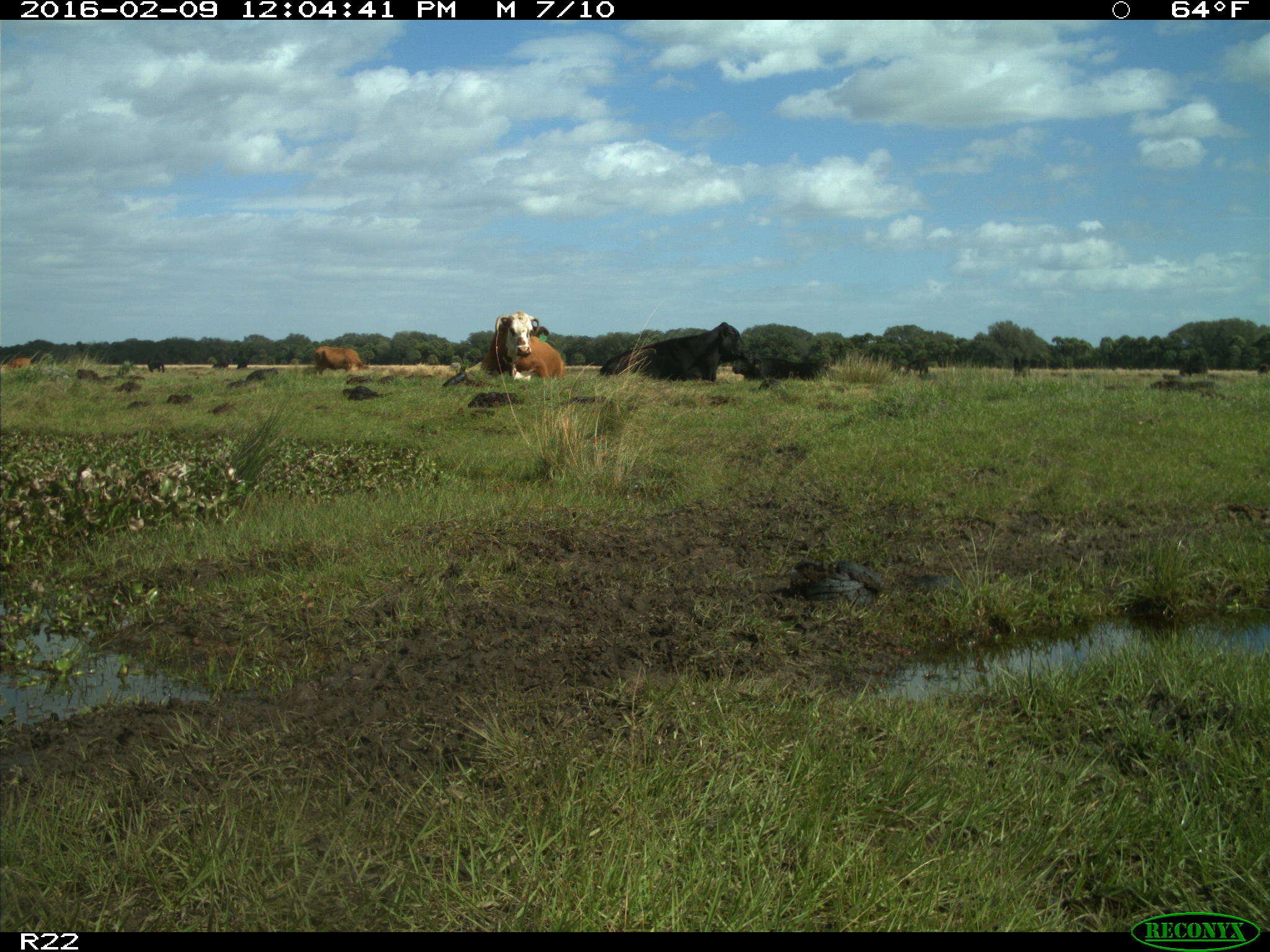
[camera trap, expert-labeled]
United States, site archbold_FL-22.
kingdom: Animalia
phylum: Chordata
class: Mammalia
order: Artiodactyla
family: Bovidae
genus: Bos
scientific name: Bos taurus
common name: domestic cow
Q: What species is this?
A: Bos taurus (domestic cow).